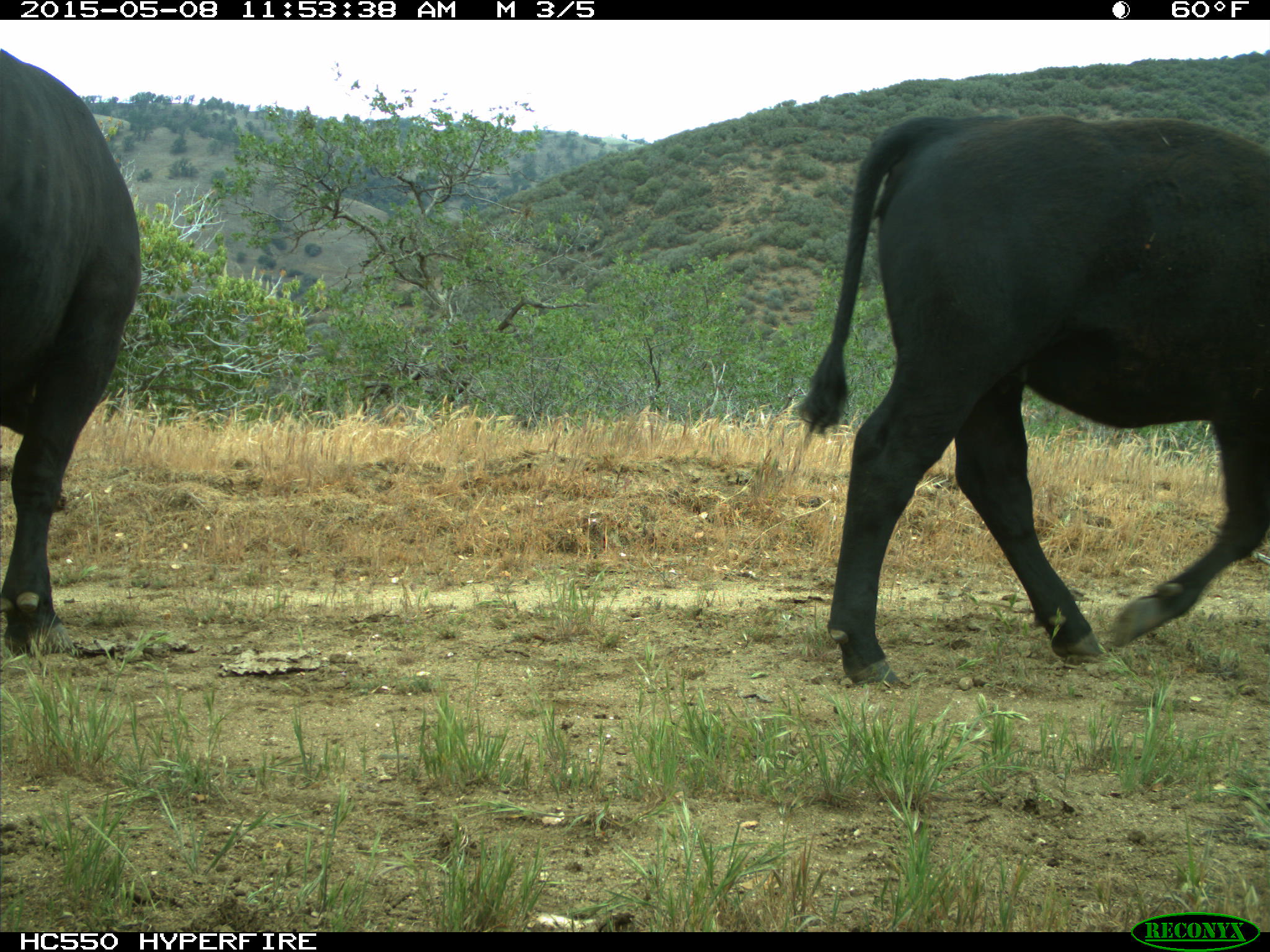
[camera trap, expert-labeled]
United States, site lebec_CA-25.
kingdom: Animalia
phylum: Chordata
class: Mammalia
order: Artiodactyla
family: Bovidae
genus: Bos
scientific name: Bos taurus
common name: domestic cow